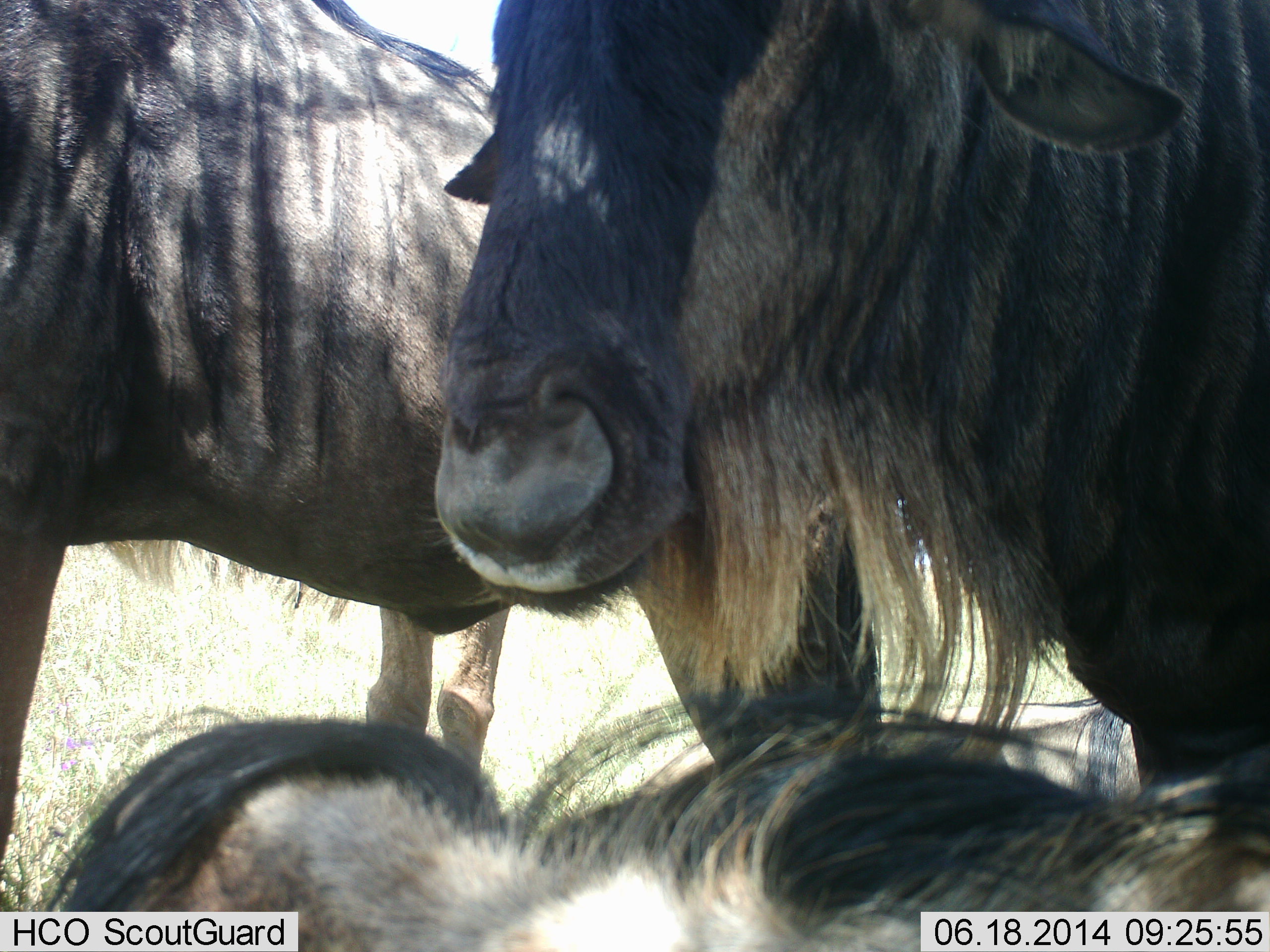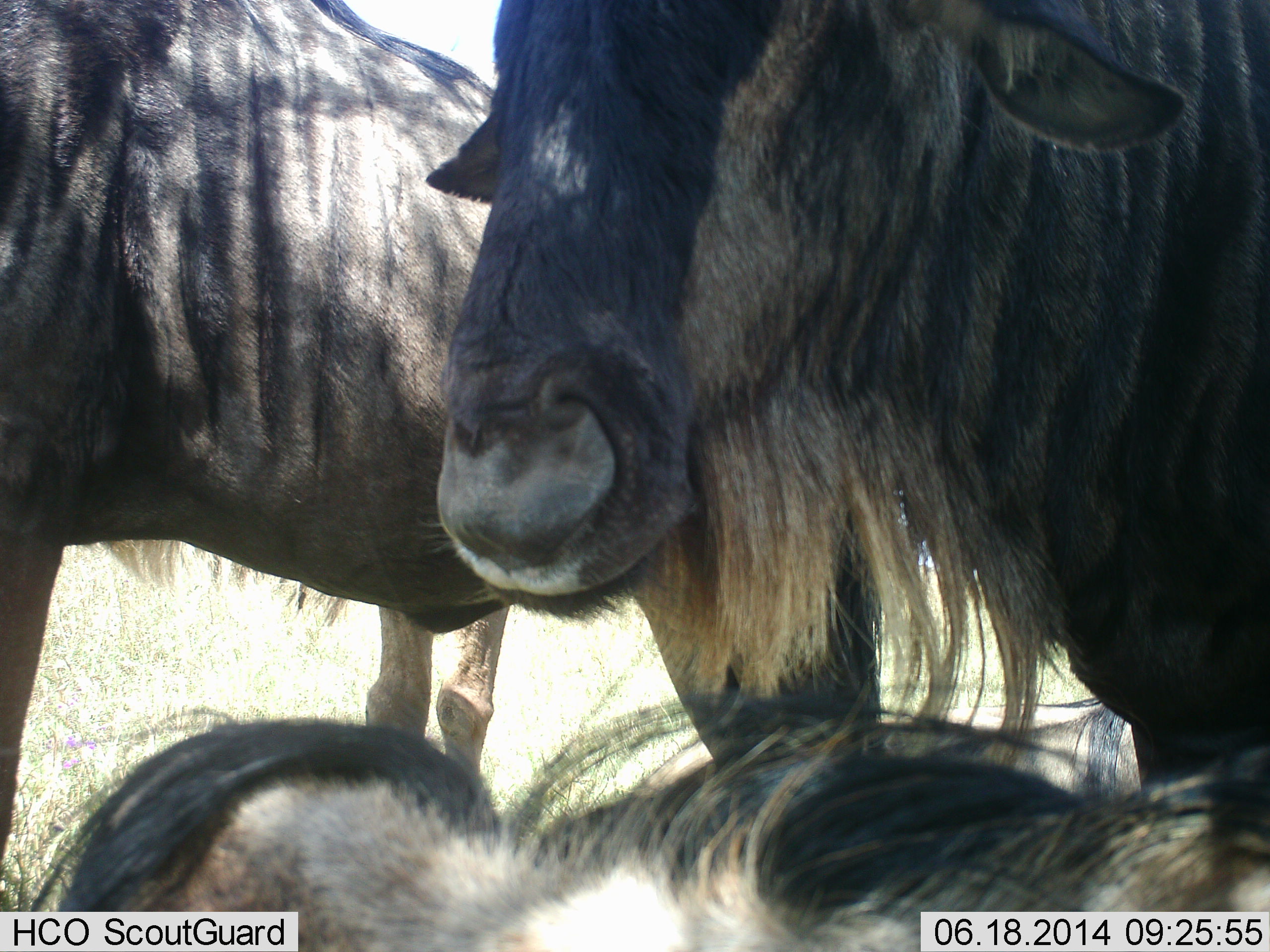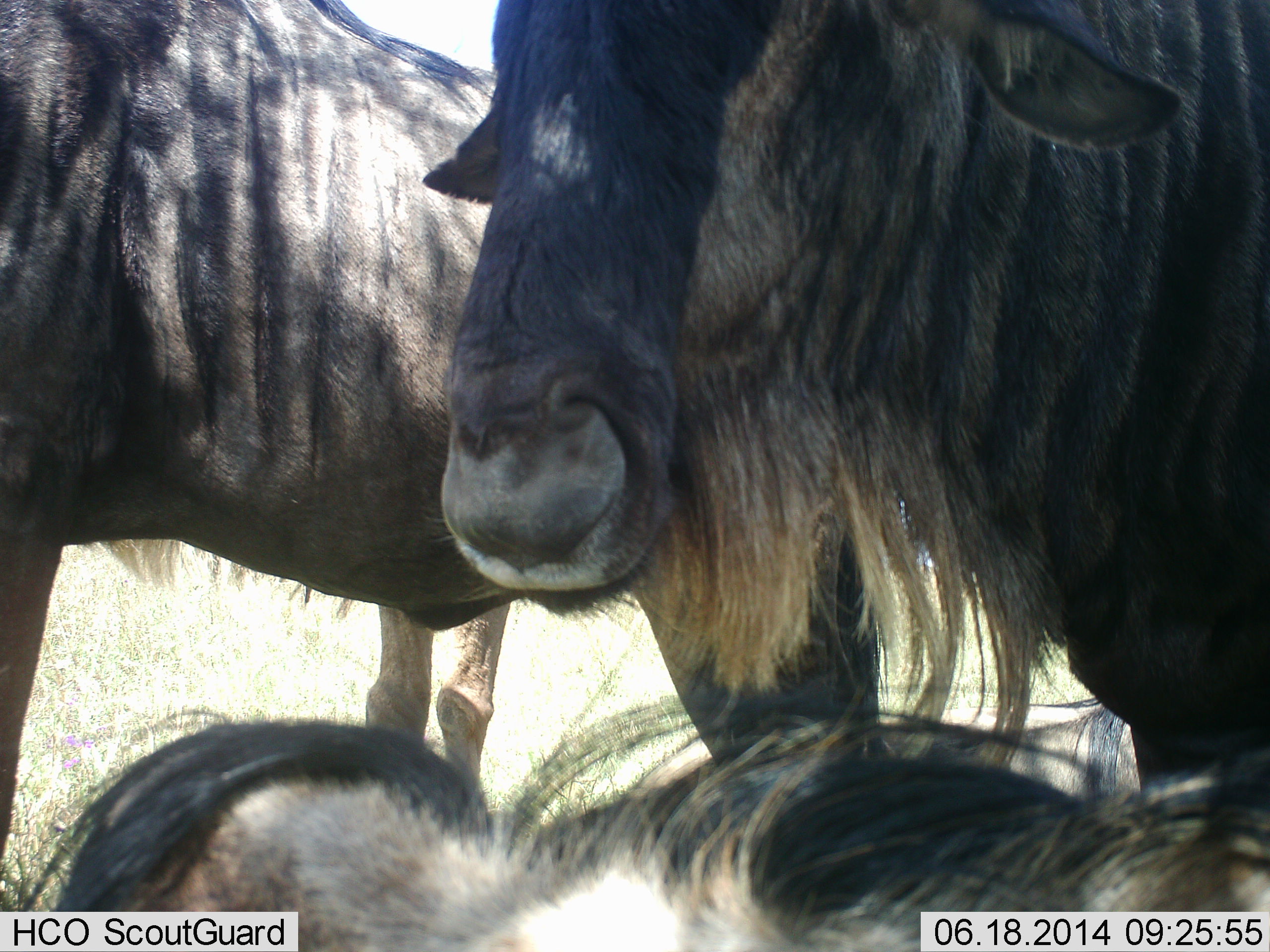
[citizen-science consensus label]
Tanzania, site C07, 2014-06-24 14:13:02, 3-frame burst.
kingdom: Animalia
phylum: Chordata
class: Mammalia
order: Artiodactyla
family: Bovidae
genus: Connochaetes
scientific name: Connochaetes taurinus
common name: blue wildebeest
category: wildebeest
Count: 3.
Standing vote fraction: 90%.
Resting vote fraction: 80%.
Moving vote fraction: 0%.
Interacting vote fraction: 10%.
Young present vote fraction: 0%.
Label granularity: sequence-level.